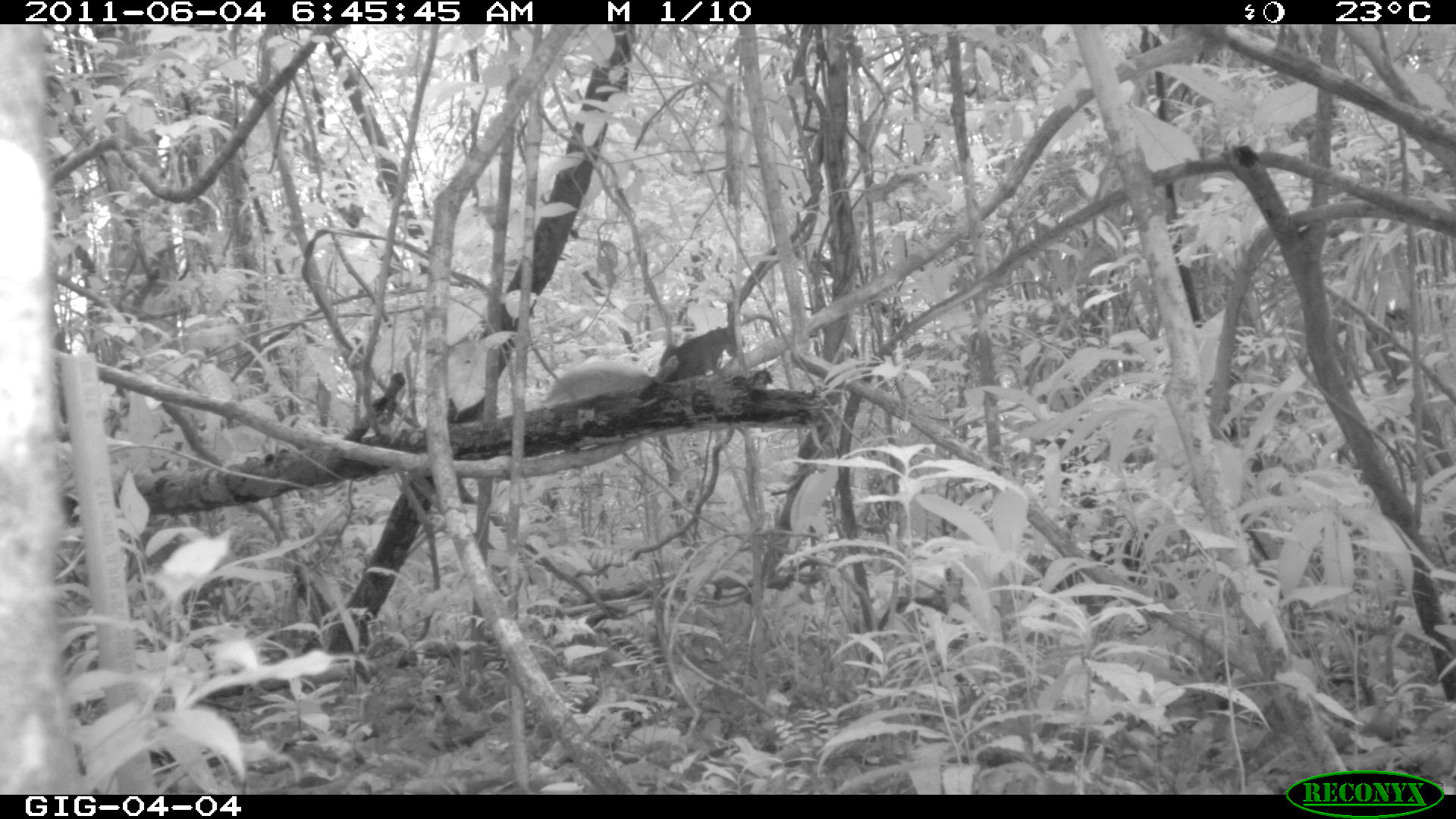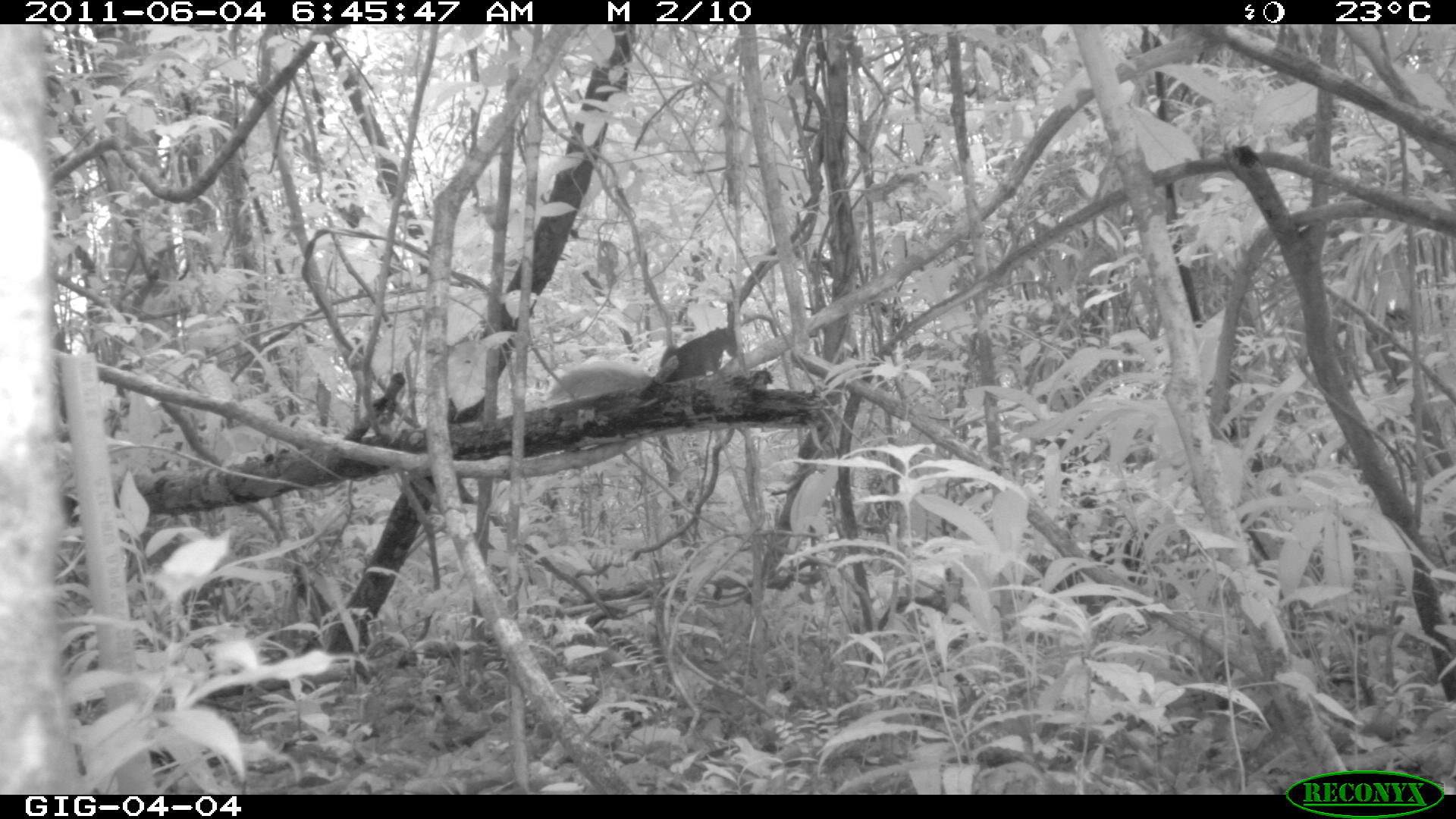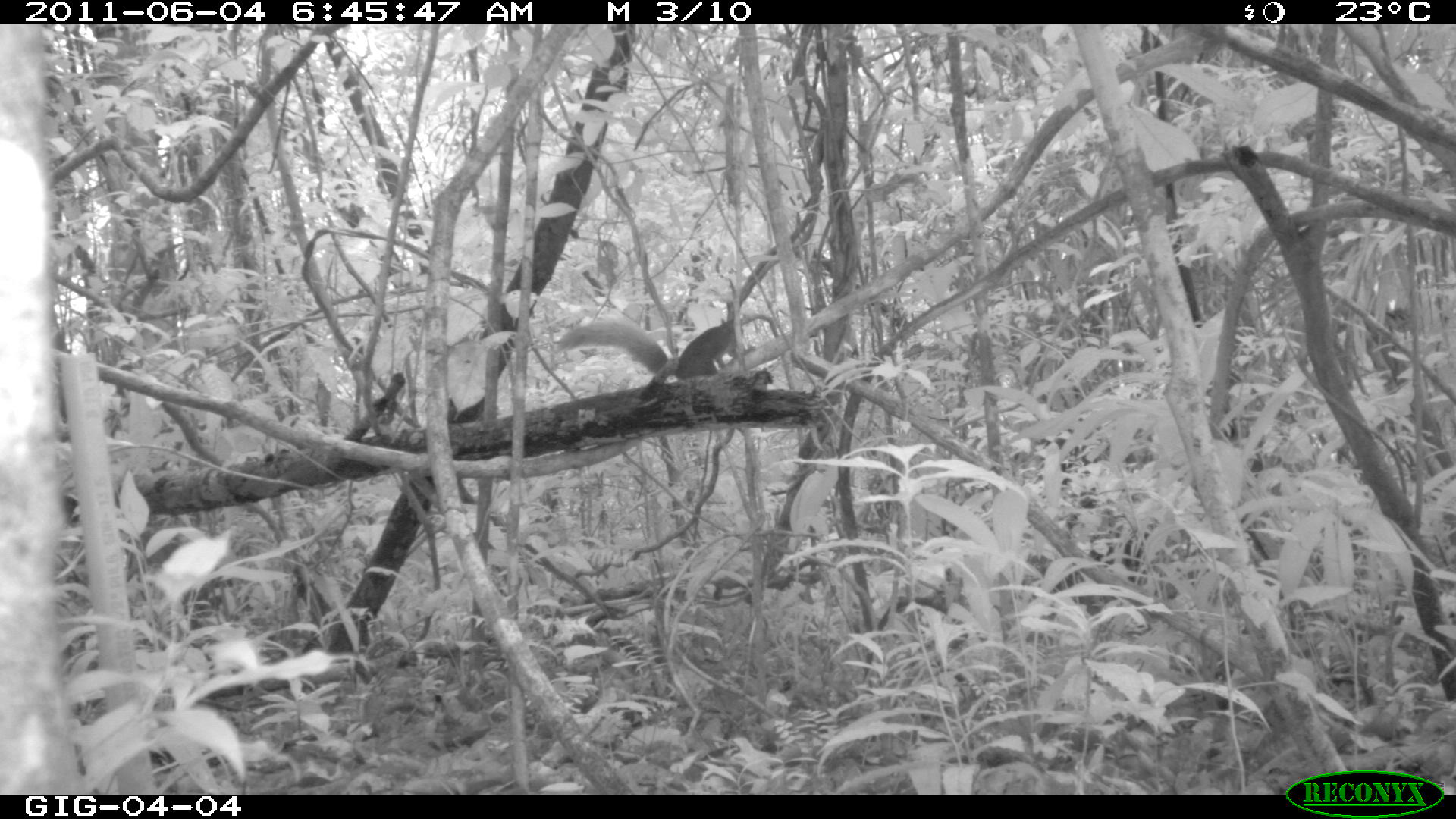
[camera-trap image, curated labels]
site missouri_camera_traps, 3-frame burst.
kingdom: Animalia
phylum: Chordata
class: Mammalia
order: Rodentia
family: Sciuridae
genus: Tamiasciurus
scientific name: Tamiasciurus hudsonicus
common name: red squirrel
Red squirrel (Tamiasciurus hudsonicus).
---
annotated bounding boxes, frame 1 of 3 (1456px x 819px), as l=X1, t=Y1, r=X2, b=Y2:
red squirrel: l=541, t=318, r=755, b=406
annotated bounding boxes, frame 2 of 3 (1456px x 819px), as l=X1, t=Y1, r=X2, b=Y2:
red squirrel: l=544, t=319, r=742, b=419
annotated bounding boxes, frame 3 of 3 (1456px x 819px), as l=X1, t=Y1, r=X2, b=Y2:
red squirrel: l=562, t=304, r=753, b=392